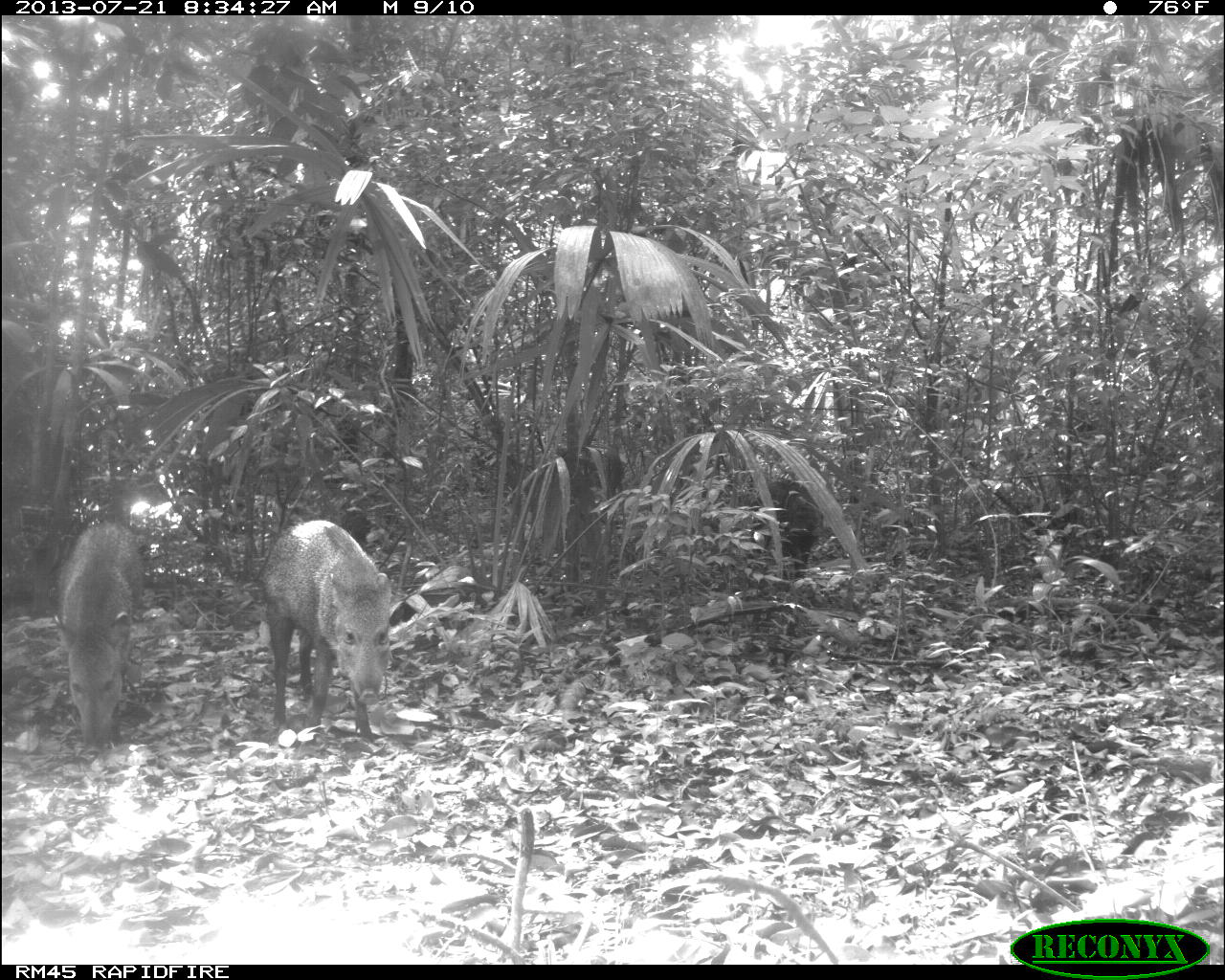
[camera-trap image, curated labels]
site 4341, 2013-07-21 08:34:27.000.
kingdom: Animalia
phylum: Chordata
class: Mammalia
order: Artiodactyla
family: Tayassuidae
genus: Pecari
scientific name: Pecari tajacu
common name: collared peccary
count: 2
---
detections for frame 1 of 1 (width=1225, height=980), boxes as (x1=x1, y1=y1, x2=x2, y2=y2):
pecari tajacu: (x1=257, y1=519, x2=392, y2=740); (x1=57, y1=518, x2=141, y2=744); (x1=762, y1=471, x2=823, y2=580)